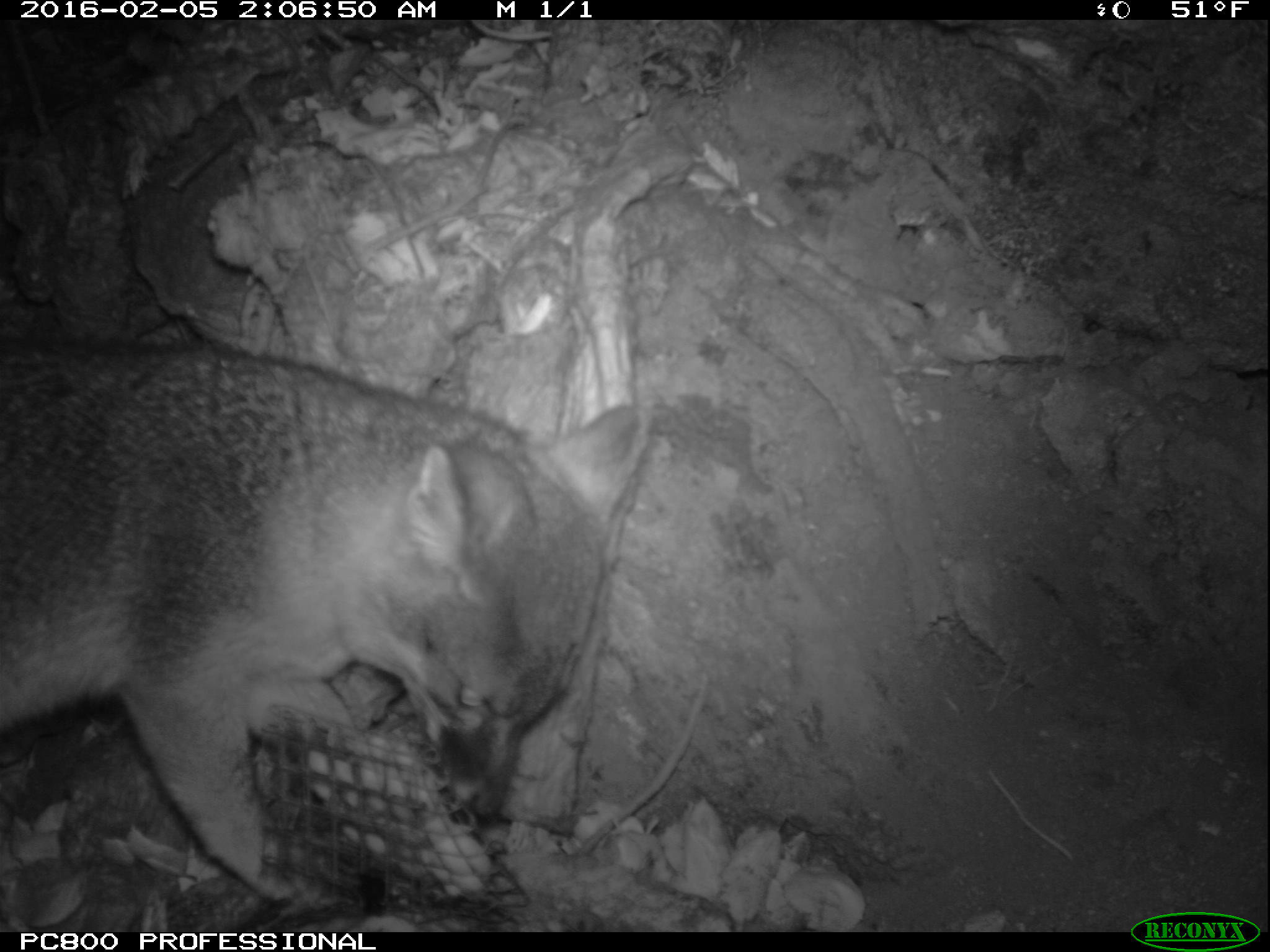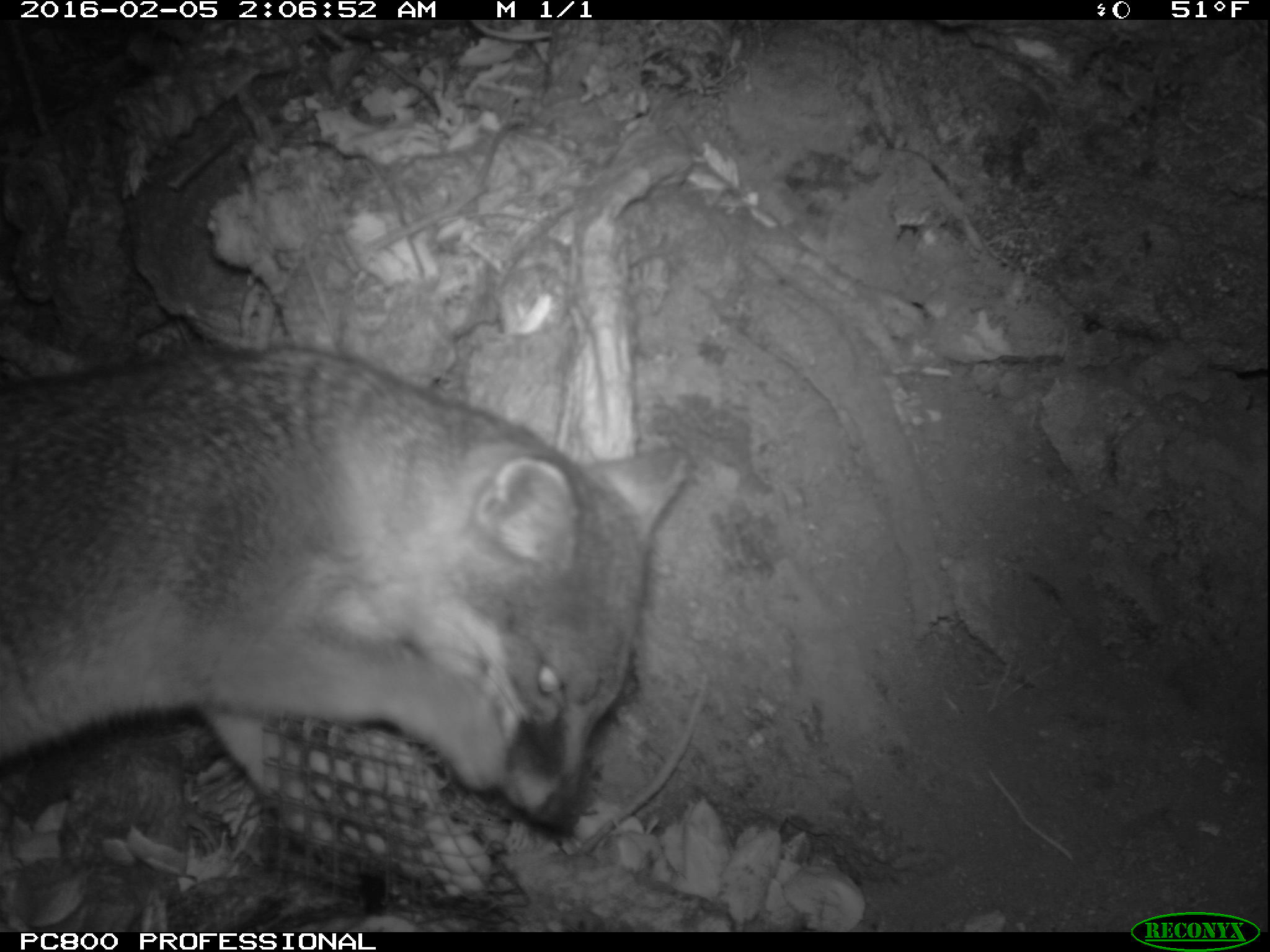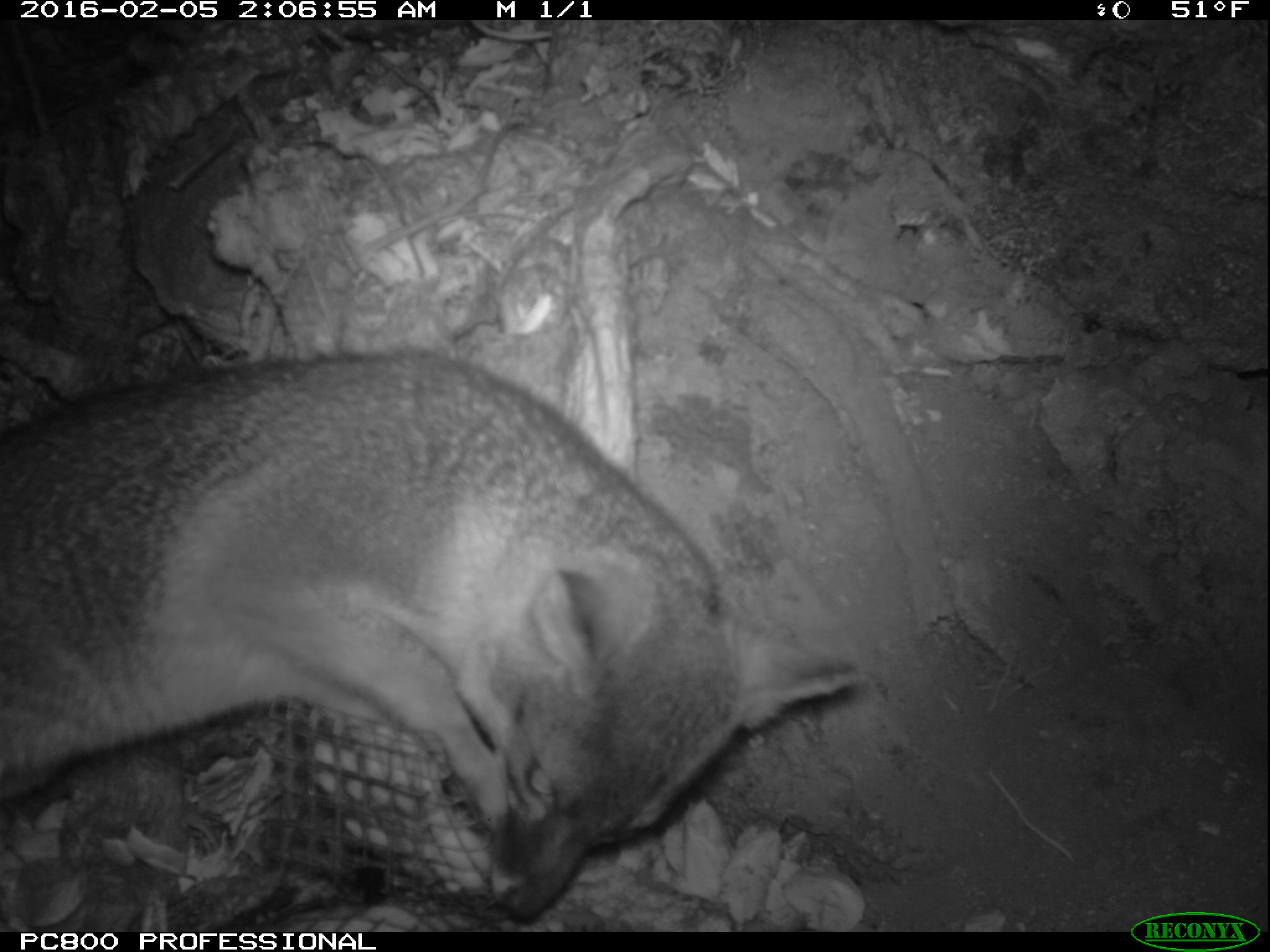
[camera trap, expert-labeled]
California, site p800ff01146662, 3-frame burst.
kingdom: Animalia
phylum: Chordata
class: Mammalia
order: Carnivora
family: Canidae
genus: Urocyon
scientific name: Urocyon littoralis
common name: island fox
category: fox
Fox (island fox) (Urocyon littoralis).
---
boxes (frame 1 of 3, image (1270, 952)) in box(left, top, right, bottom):
fox: box(0, 339, 650, 906)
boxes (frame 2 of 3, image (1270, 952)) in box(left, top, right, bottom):
fox: box(0, 342, 691, 897)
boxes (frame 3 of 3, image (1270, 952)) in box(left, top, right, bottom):
fox: box(0, 345, 870, 922)